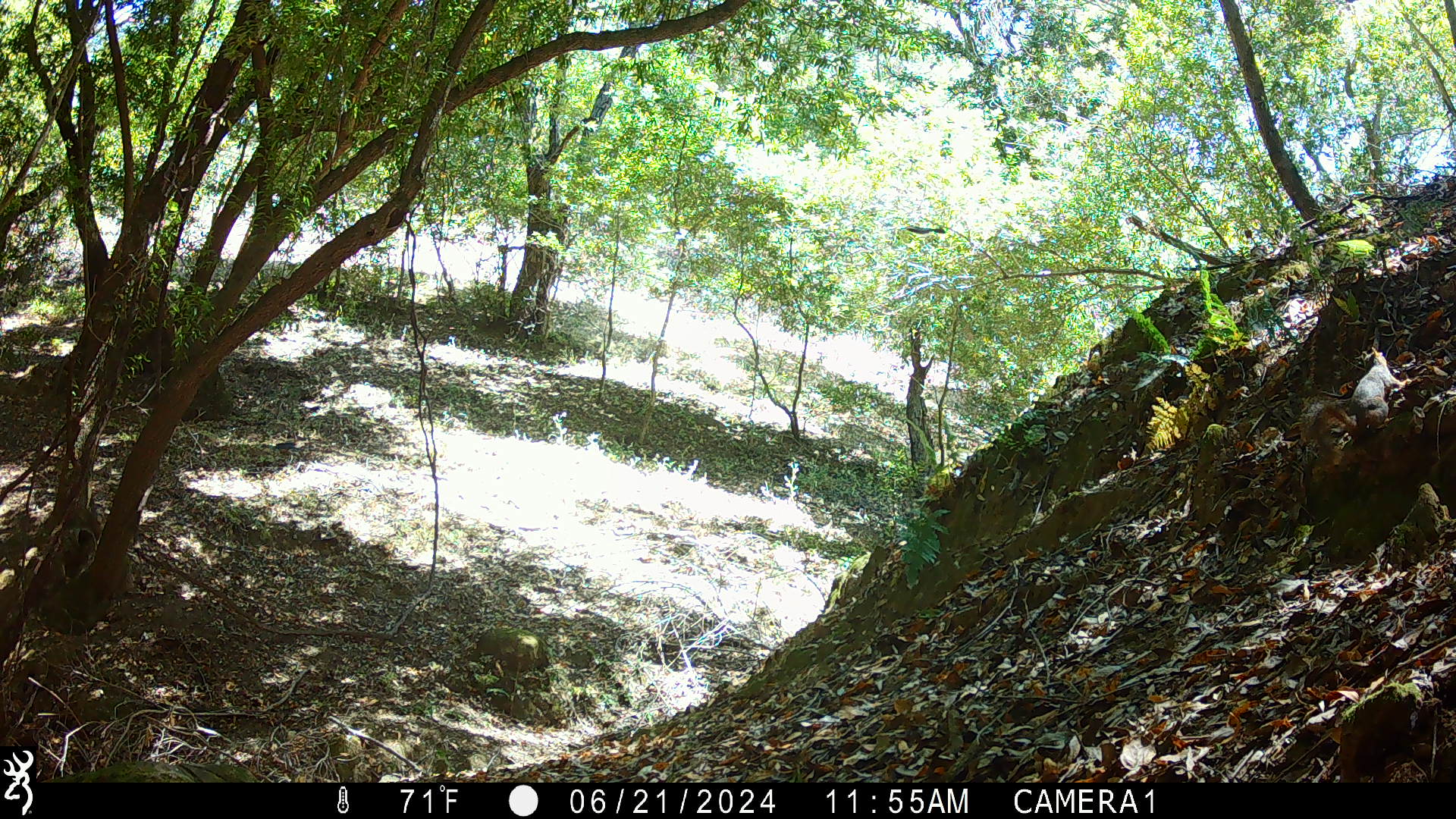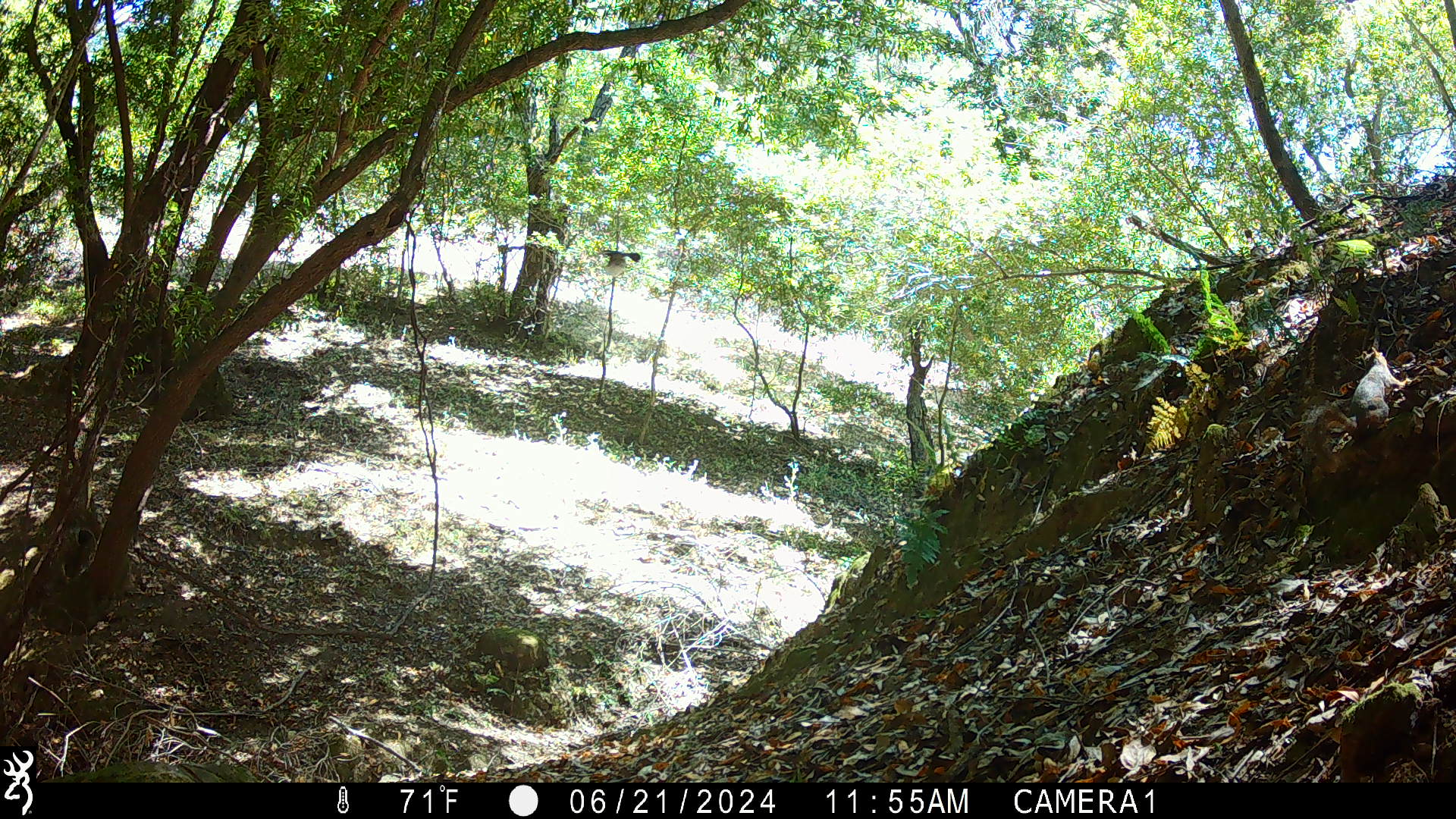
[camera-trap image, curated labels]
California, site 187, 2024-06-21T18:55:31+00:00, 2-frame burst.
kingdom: Animalia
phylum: Chordata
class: Mammalia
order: Artiodactyla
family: Cervidae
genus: Odocoileus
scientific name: Odocoileus hemionus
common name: mule deer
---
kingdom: Animalia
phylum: Chordata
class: Mammalia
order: Rodentia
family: Sciuridae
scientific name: Sciuridae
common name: squirrel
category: unknown squirrel